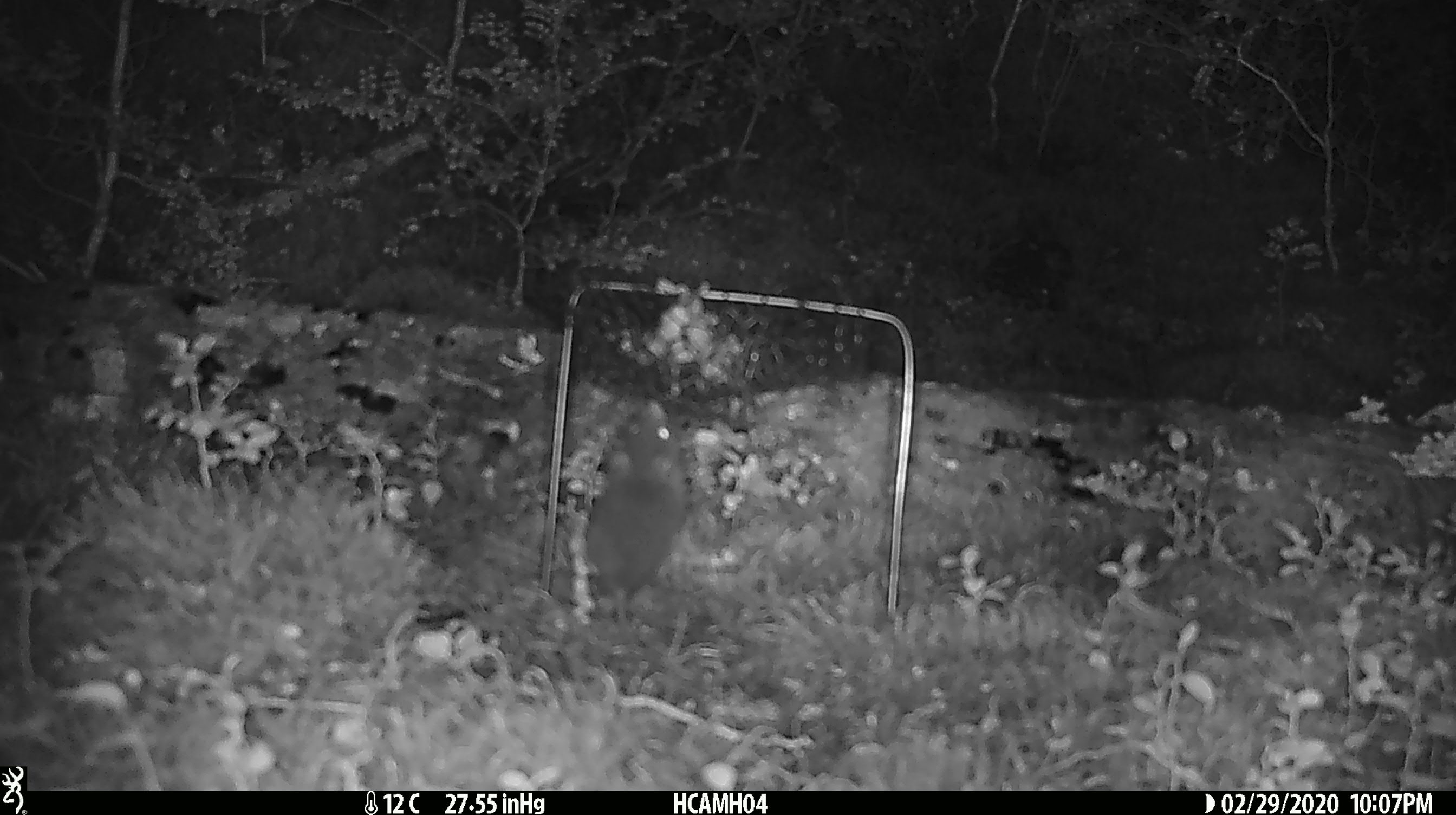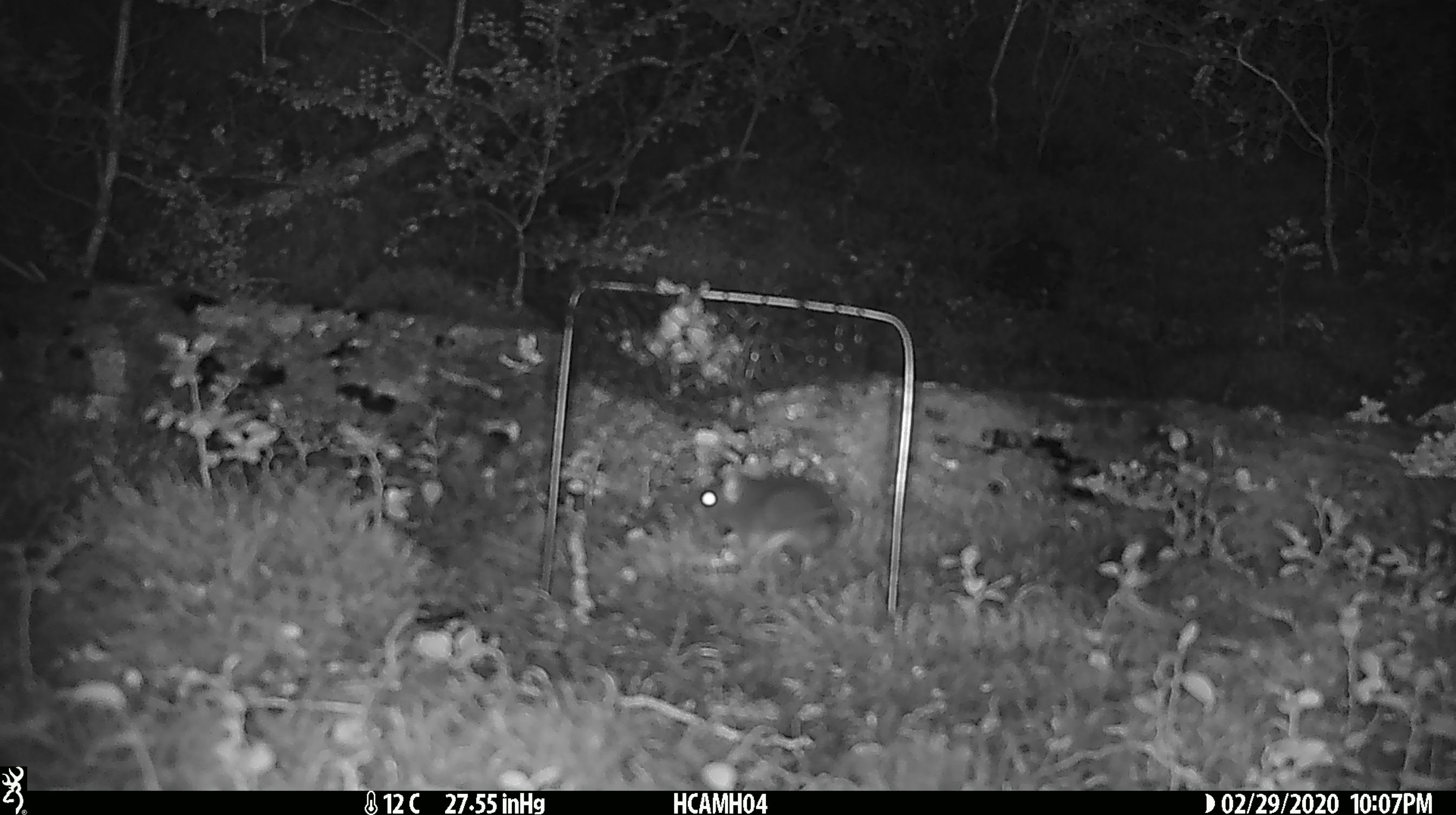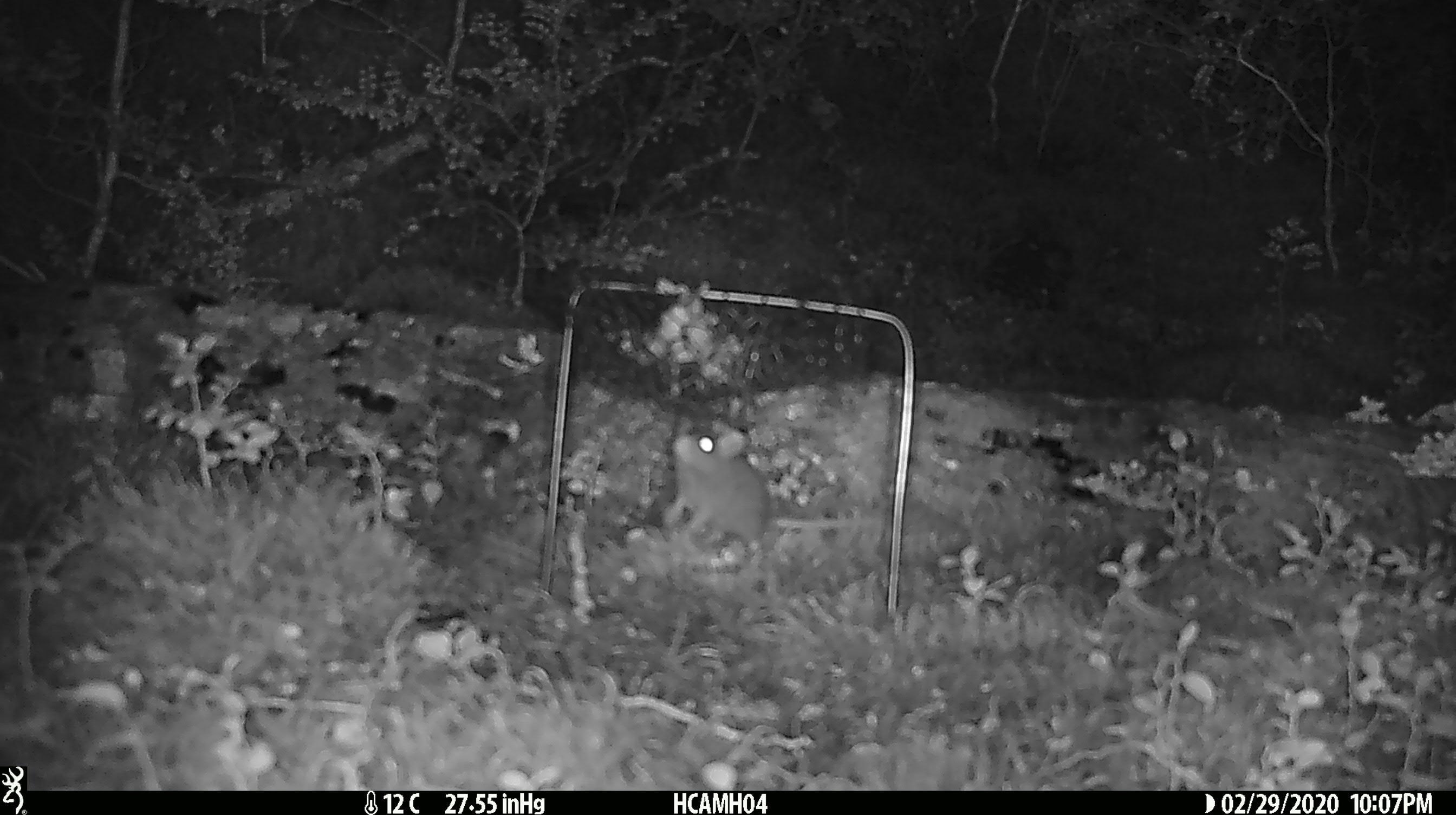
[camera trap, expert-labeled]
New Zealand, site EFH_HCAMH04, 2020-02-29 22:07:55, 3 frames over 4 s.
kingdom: Animalia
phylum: Chordata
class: Mammalia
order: Rodentia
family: Muridae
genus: Mus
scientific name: Mus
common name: mouse